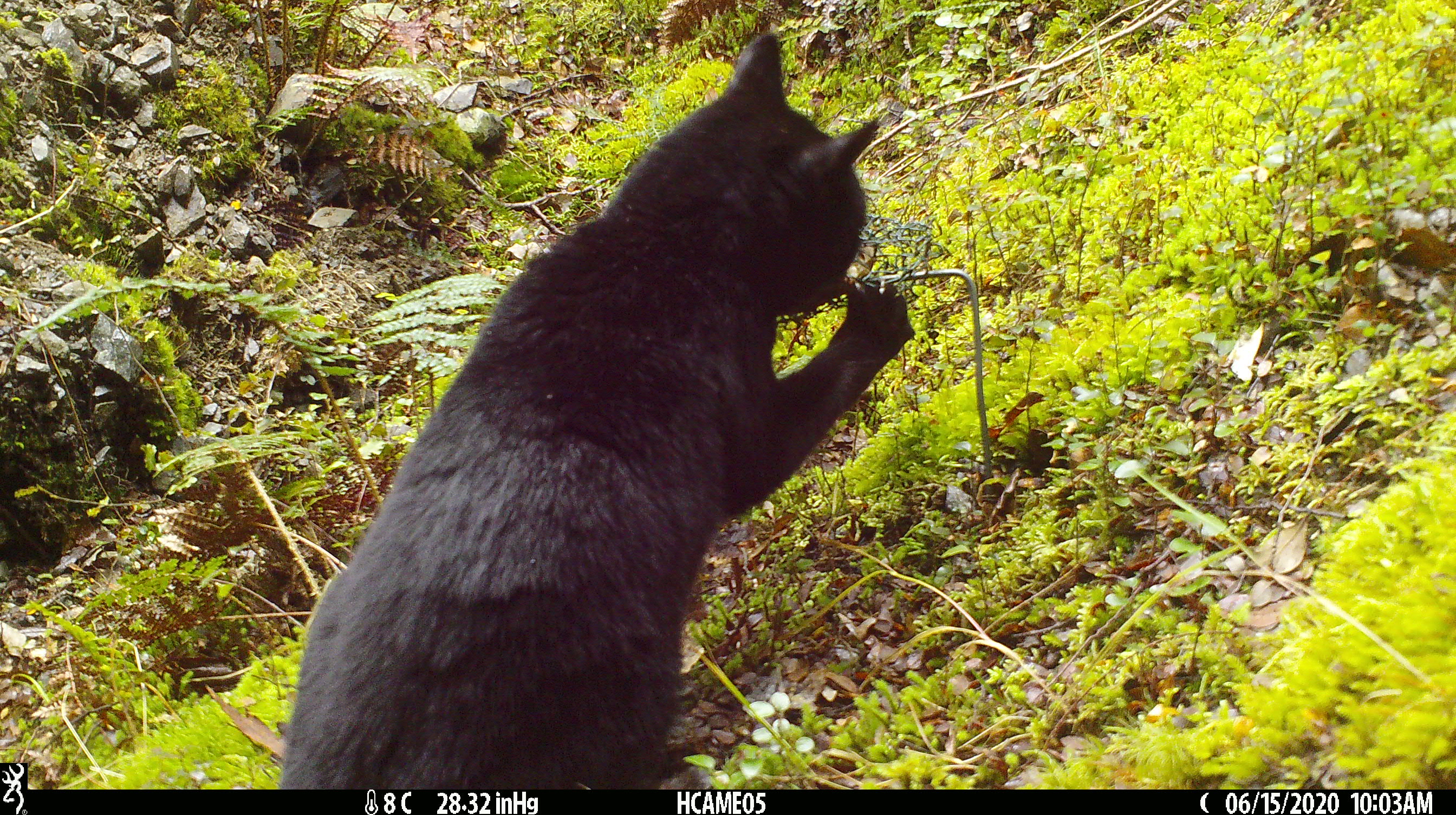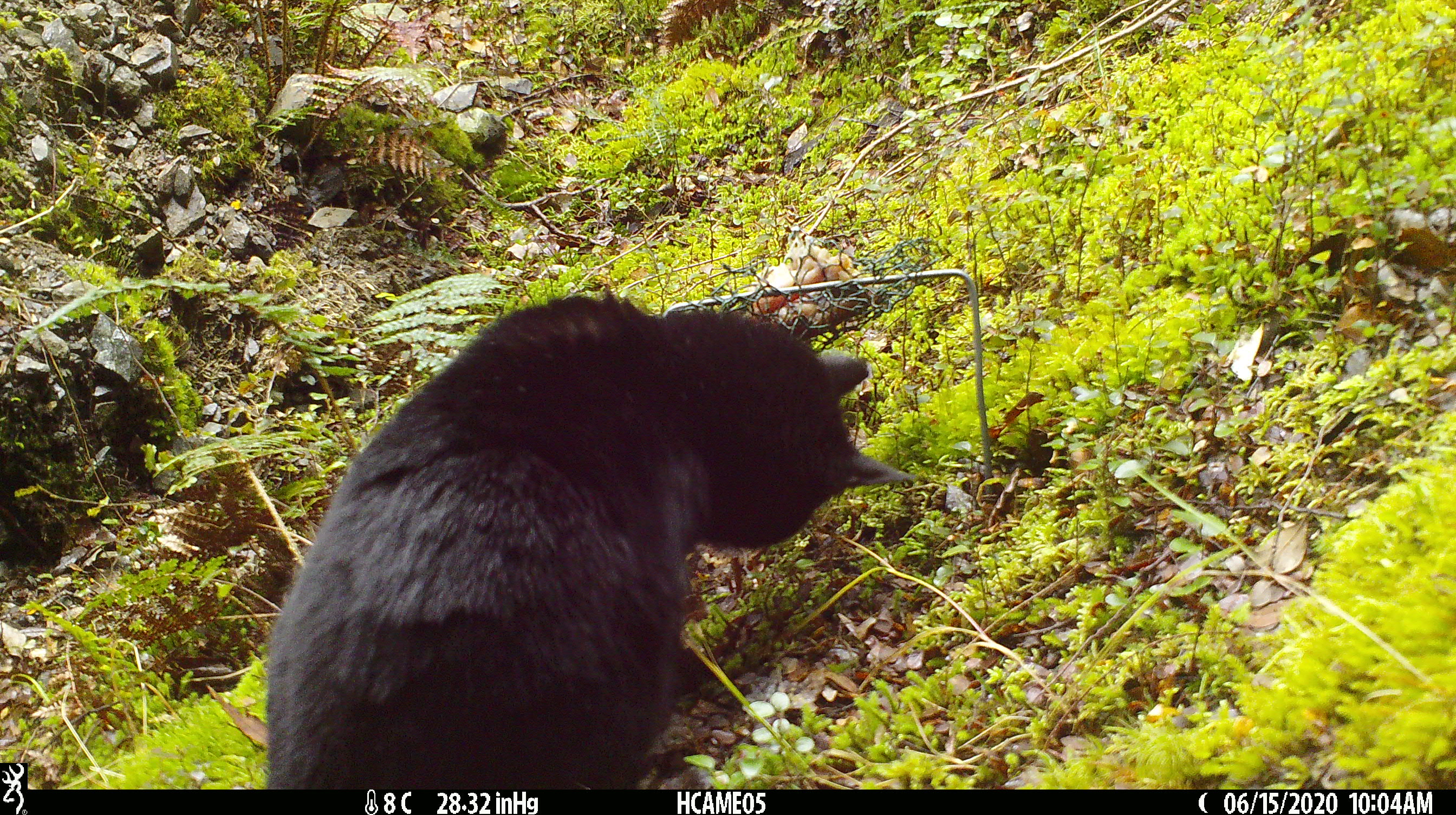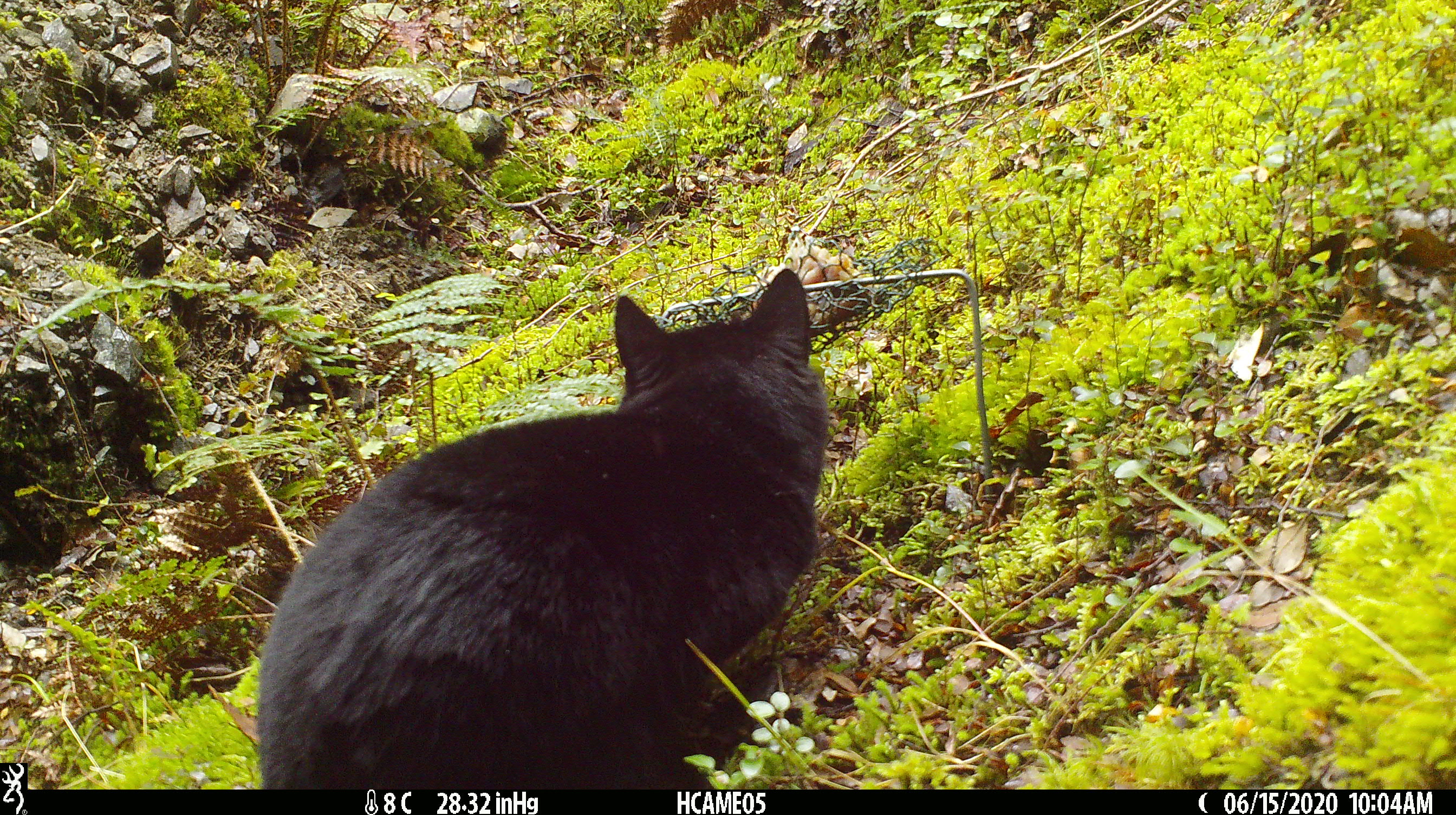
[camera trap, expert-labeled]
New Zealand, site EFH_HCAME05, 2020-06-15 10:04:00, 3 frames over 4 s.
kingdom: Animalia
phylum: Chordata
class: Mammalia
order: Carnivora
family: Felidae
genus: Felis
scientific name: Felis catus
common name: domestic cat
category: cat